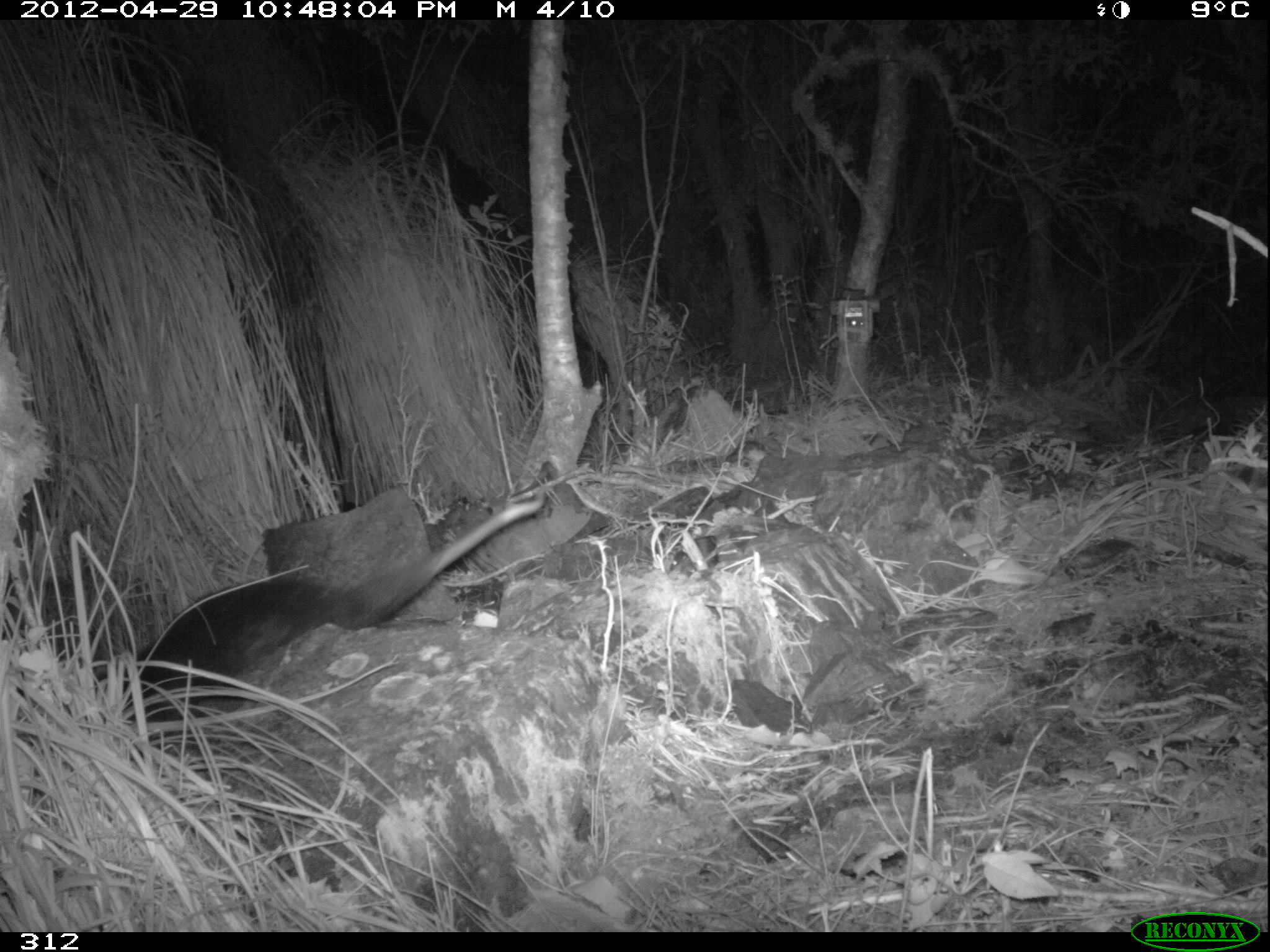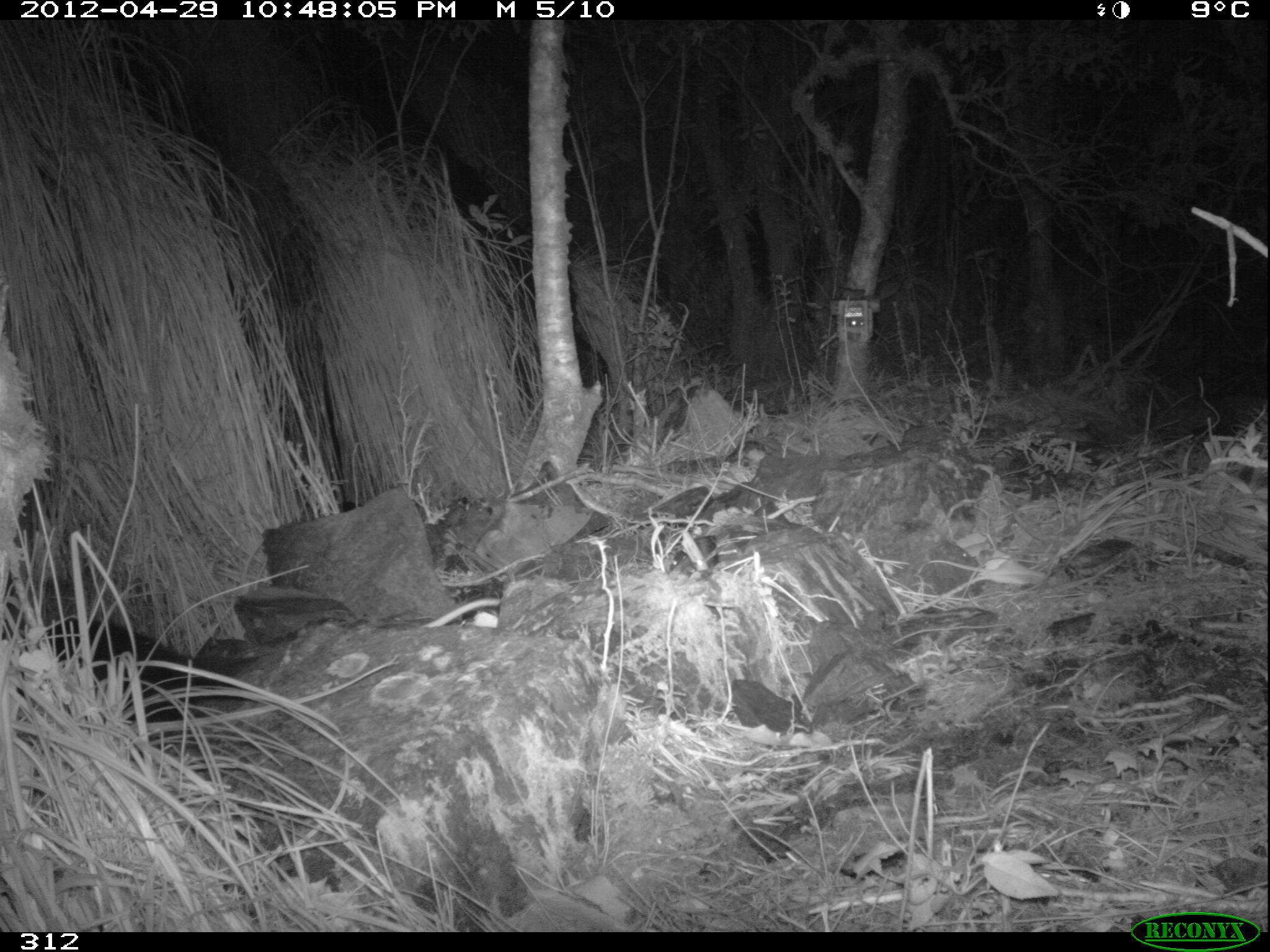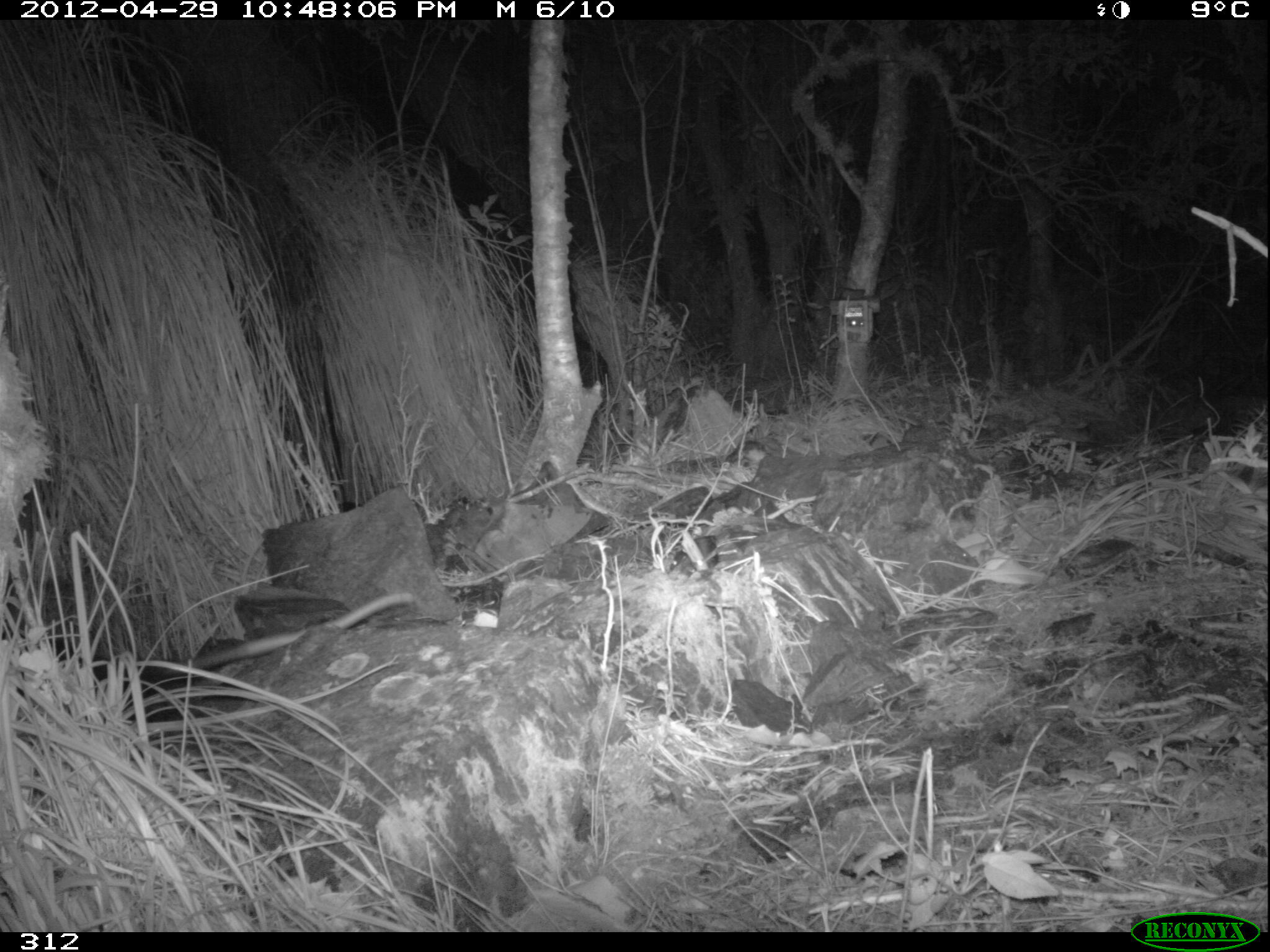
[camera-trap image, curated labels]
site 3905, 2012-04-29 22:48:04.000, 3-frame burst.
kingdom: Animalia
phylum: Chordata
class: Mammalia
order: Didelphimorphia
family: Didelphidae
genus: Didelphis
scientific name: Didelphis pernigra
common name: andean white-eared opossum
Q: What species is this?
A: Didelphis pernigra (andean white-eared opossum).